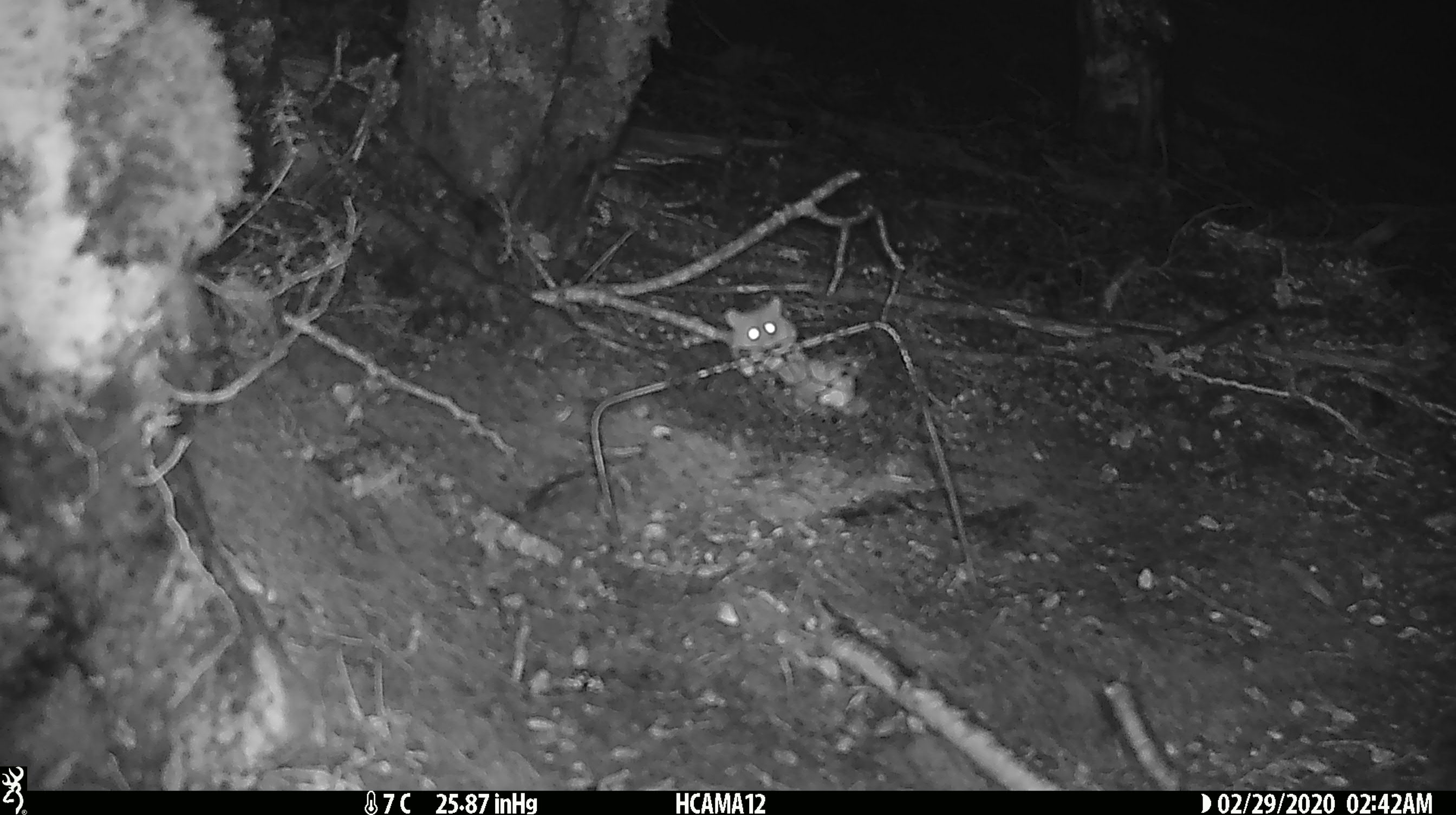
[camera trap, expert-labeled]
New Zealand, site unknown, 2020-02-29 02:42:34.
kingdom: Animalia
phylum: Chordata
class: Mammalia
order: Rodentia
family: Muridae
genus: Mus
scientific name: Mus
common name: mouse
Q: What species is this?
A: Mouse (Mus).